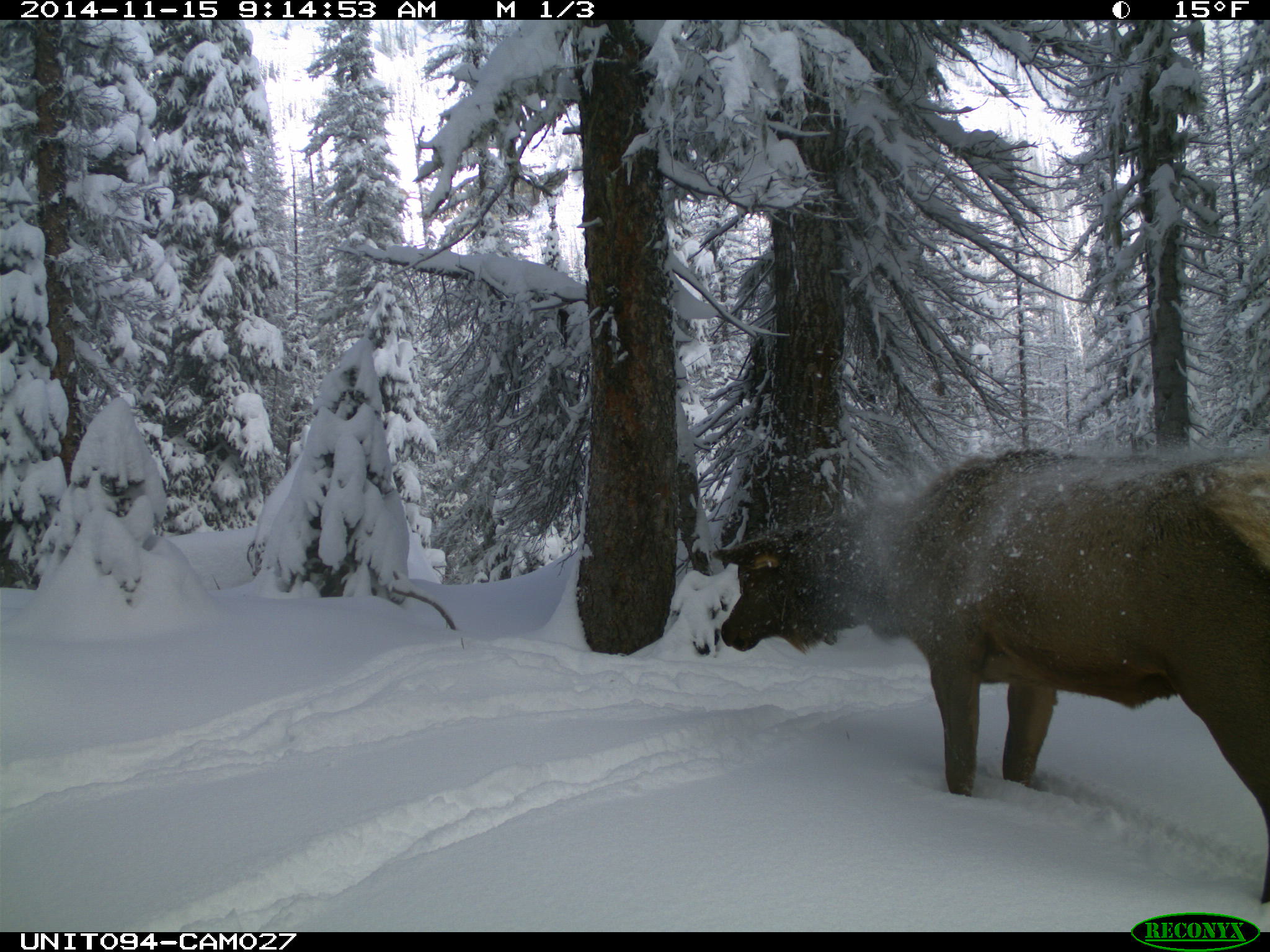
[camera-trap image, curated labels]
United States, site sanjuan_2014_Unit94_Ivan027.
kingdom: Animalia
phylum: Chordata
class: Mammalia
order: Artiodactyla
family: Cervidae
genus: Cervus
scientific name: Cervus elaphus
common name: red deer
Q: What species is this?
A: Cervus elaphus (red deer).